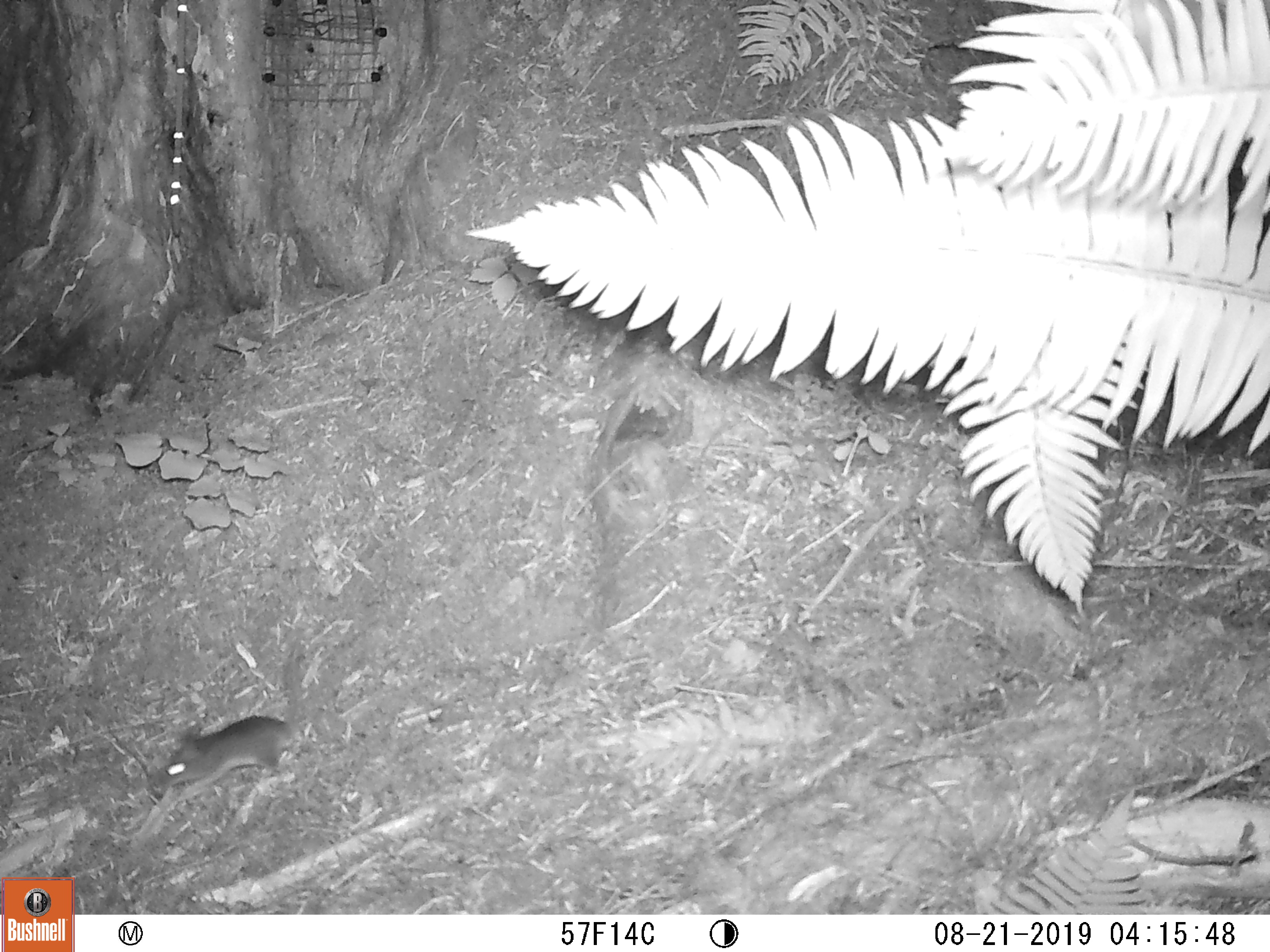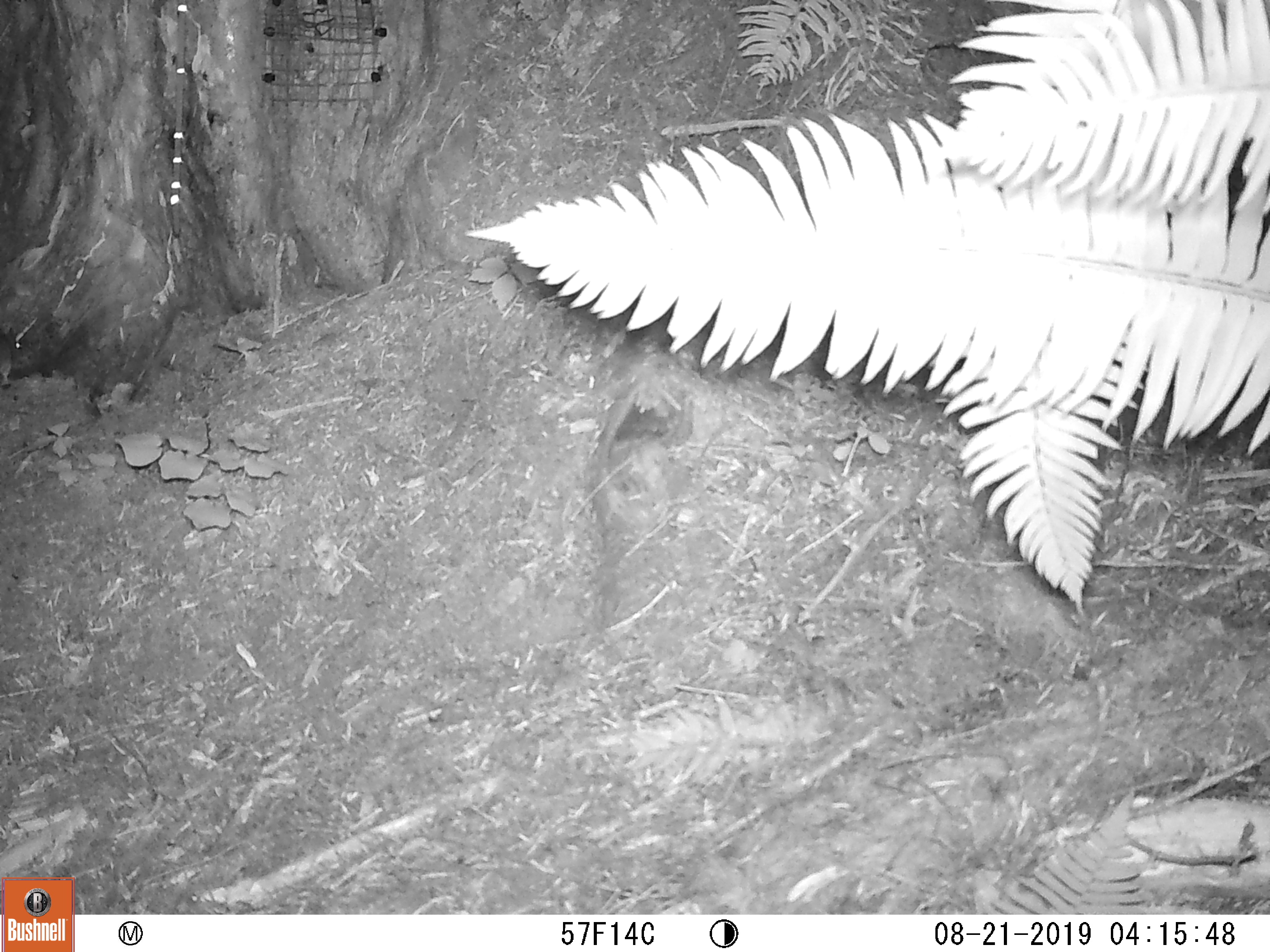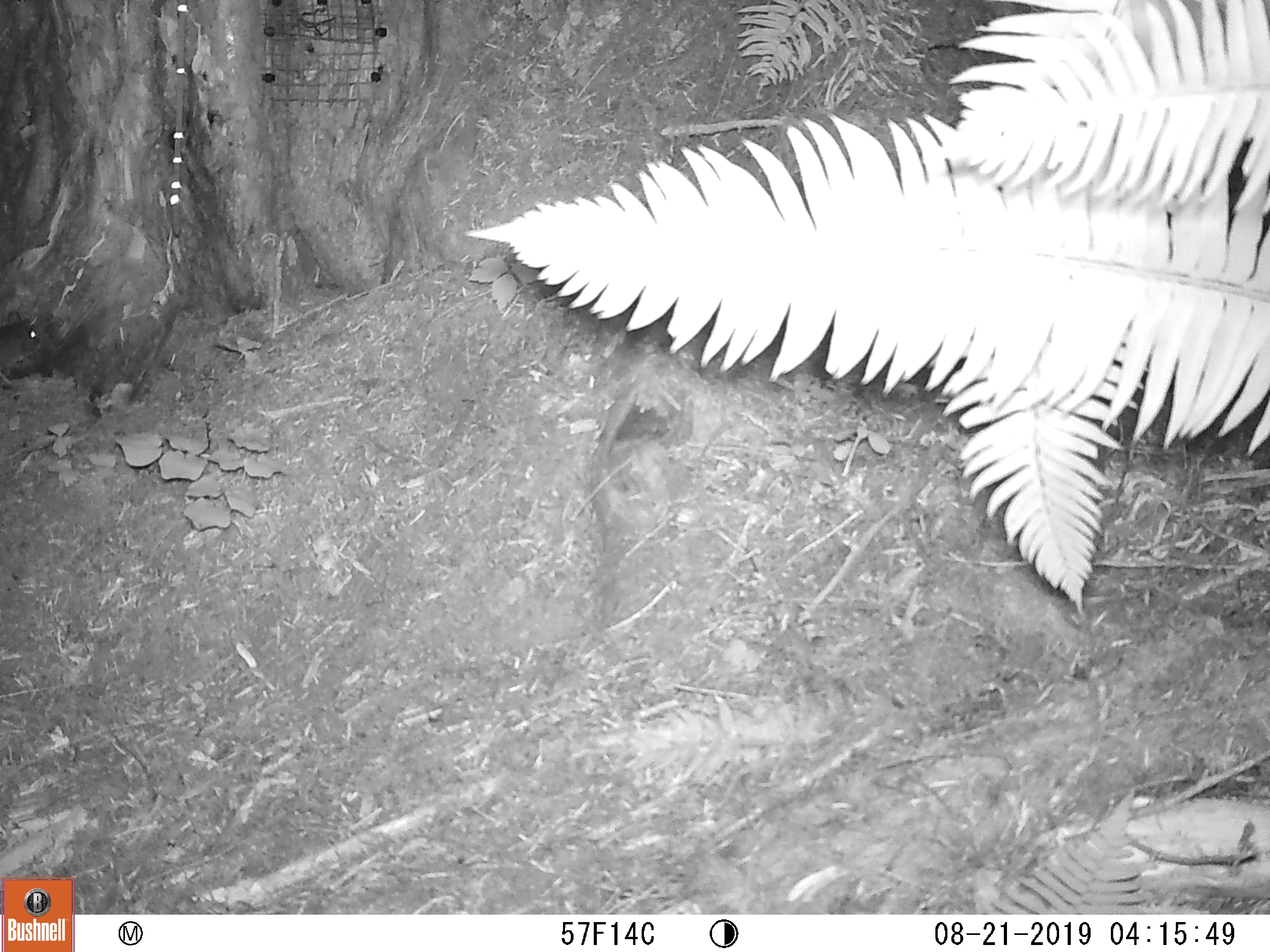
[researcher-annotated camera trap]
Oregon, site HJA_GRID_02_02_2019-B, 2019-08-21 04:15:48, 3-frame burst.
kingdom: Animalia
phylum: Chordata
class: Mammalia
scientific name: Mammalia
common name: small mammal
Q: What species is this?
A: Small mammal (Mammalia).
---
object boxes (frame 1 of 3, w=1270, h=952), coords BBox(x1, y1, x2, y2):
small mammal: BBox(120, 645, 309, 814)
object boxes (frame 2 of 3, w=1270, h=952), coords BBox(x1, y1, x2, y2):
small mammal: BBox(1, 327, 28, 393)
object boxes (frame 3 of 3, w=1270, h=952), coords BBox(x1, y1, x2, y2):
small mammal: BBox(5, 295, 58, 374)